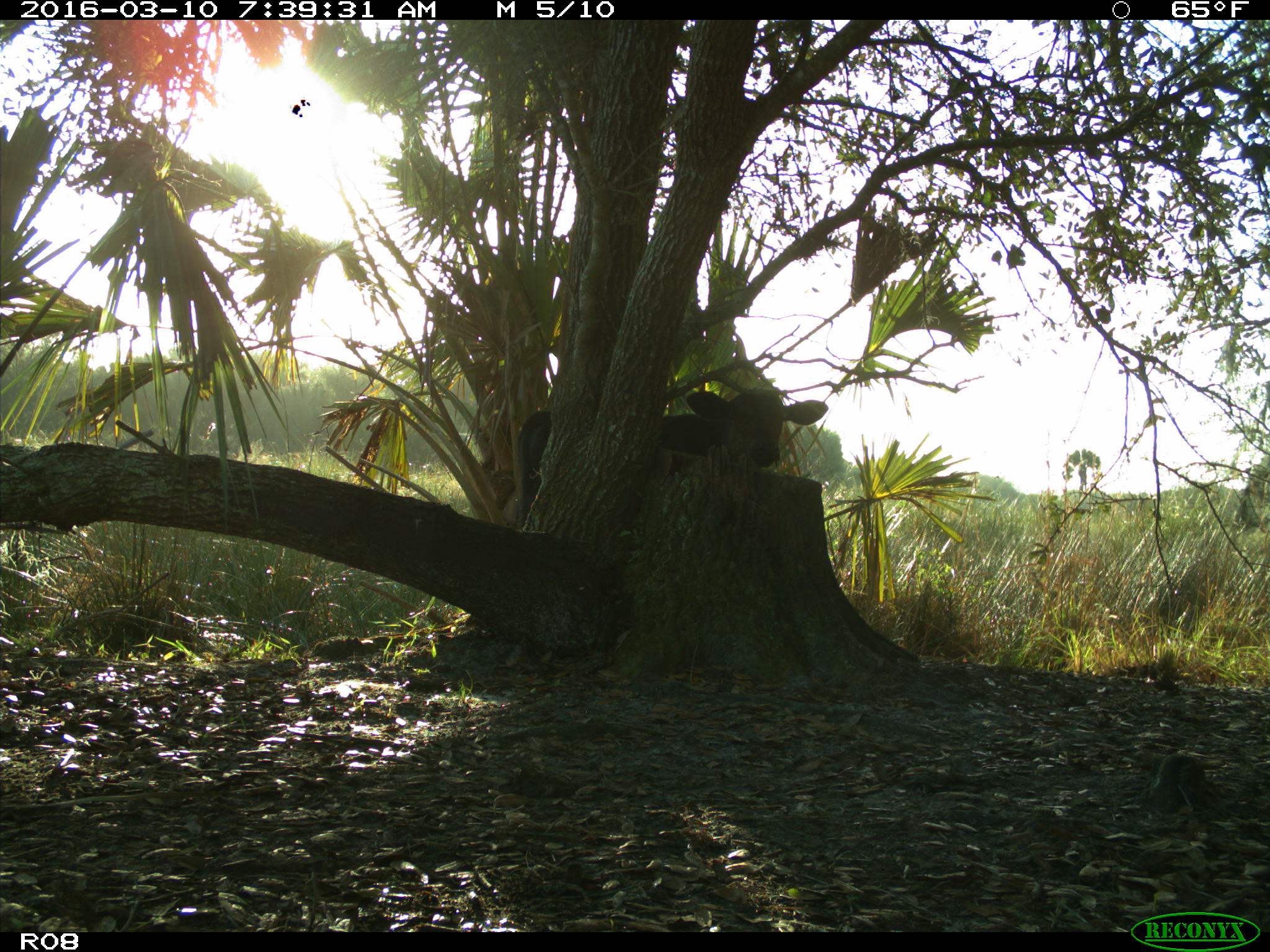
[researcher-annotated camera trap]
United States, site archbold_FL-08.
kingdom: Animalia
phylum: Chordata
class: Mammalia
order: Artiodactyla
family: Bovidae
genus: Bos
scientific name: Bos taurus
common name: domestic cow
Bos taurus (domestic cow).